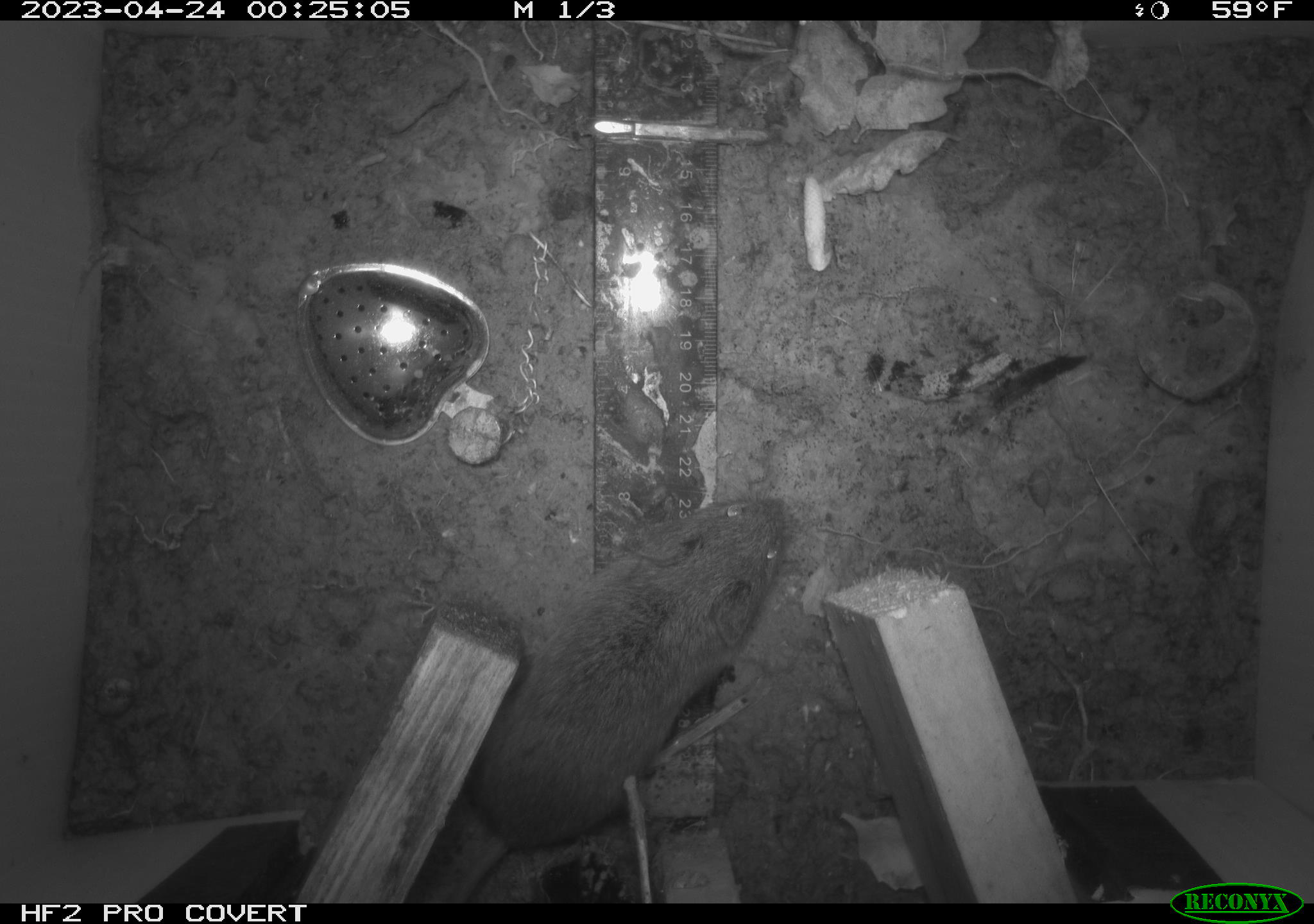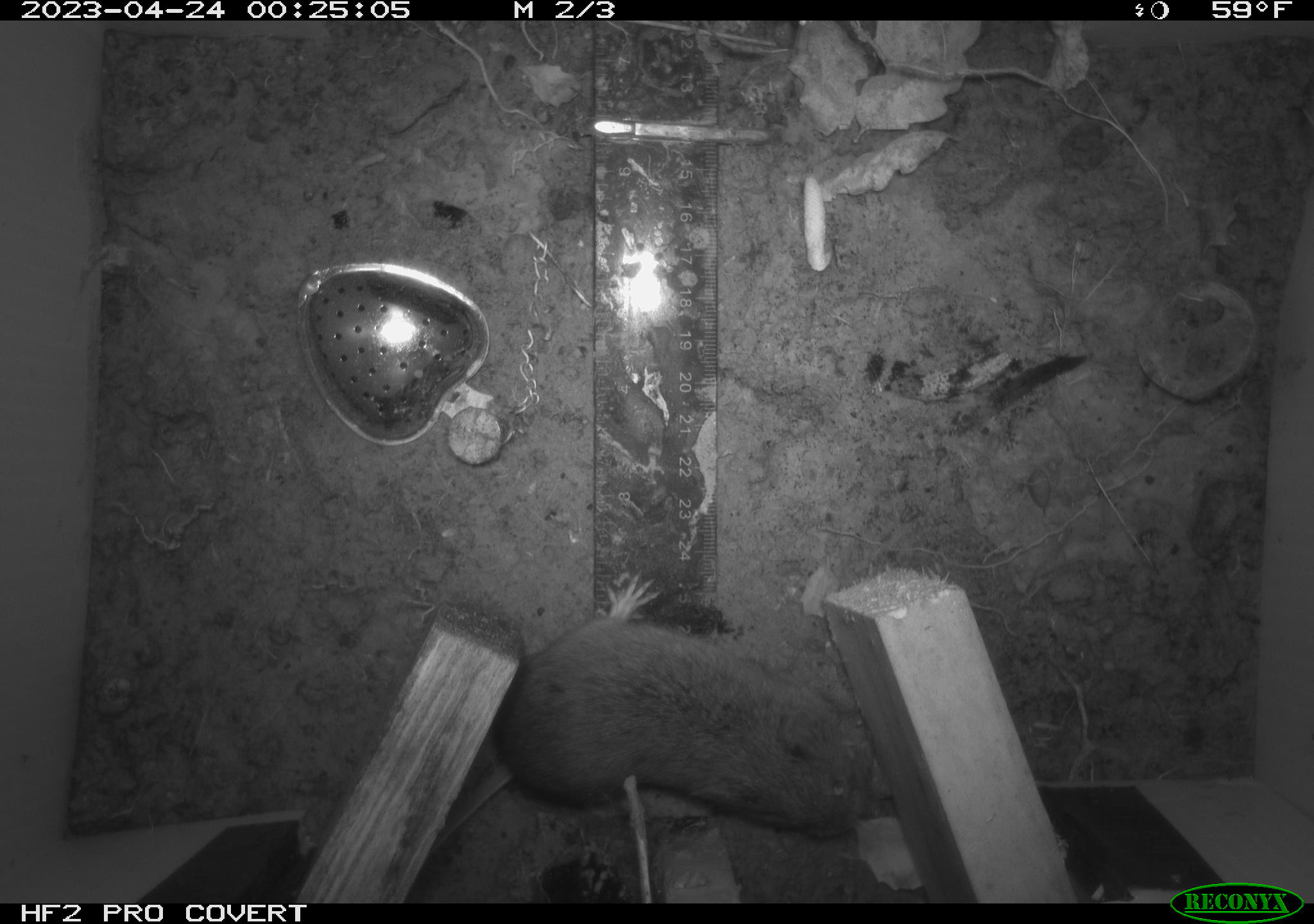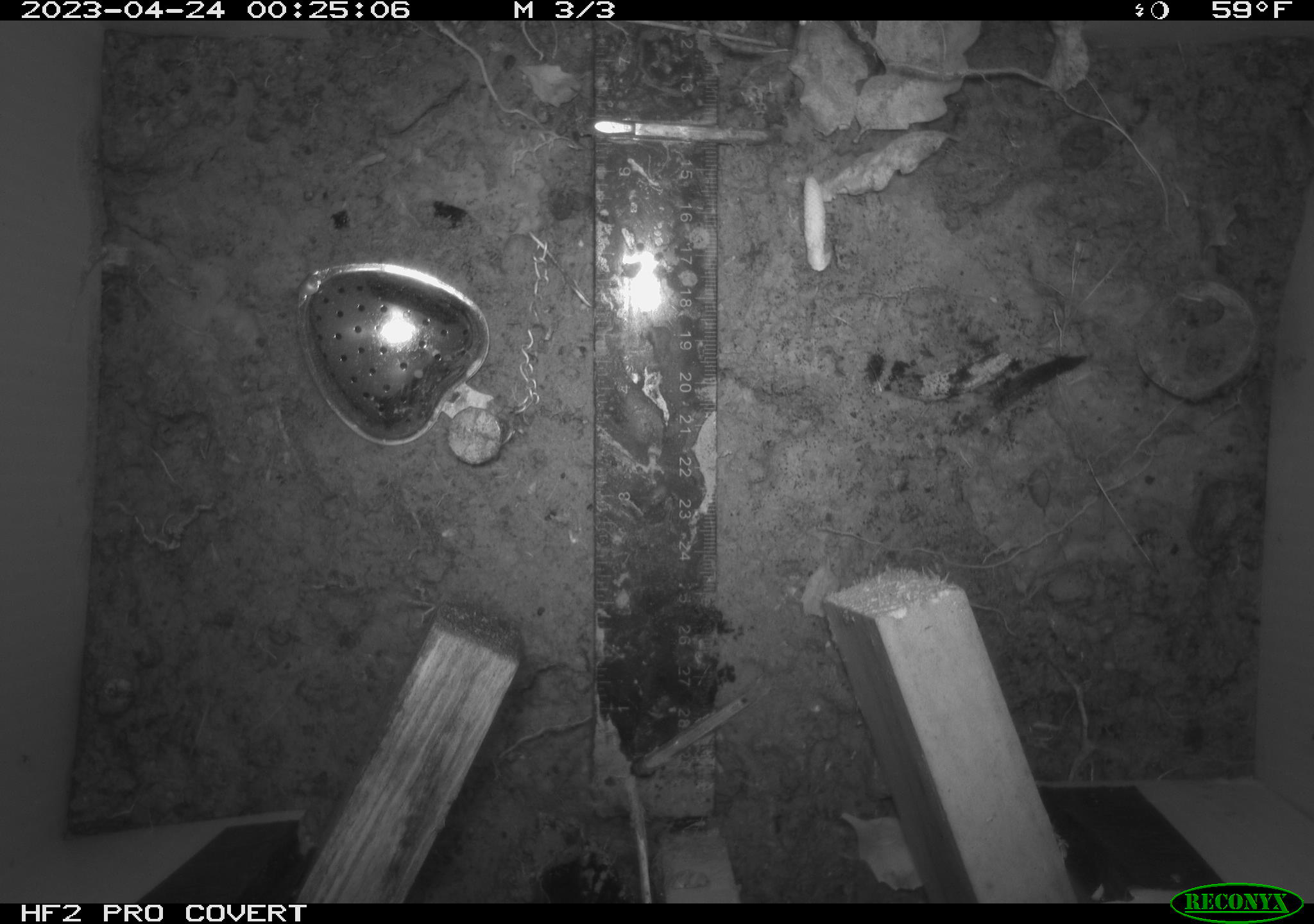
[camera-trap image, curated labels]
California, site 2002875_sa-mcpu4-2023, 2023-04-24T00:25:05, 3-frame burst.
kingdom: Animalia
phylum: Chordata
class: Mammalia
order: Rodentia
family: Cricetidae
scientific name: Arvicolinae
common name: voles, lemmings, and muskrats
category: arvicolinae subfamily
Arvicolinae subfamily (voles, lemmings, and muskrats) (Arvicolinae).